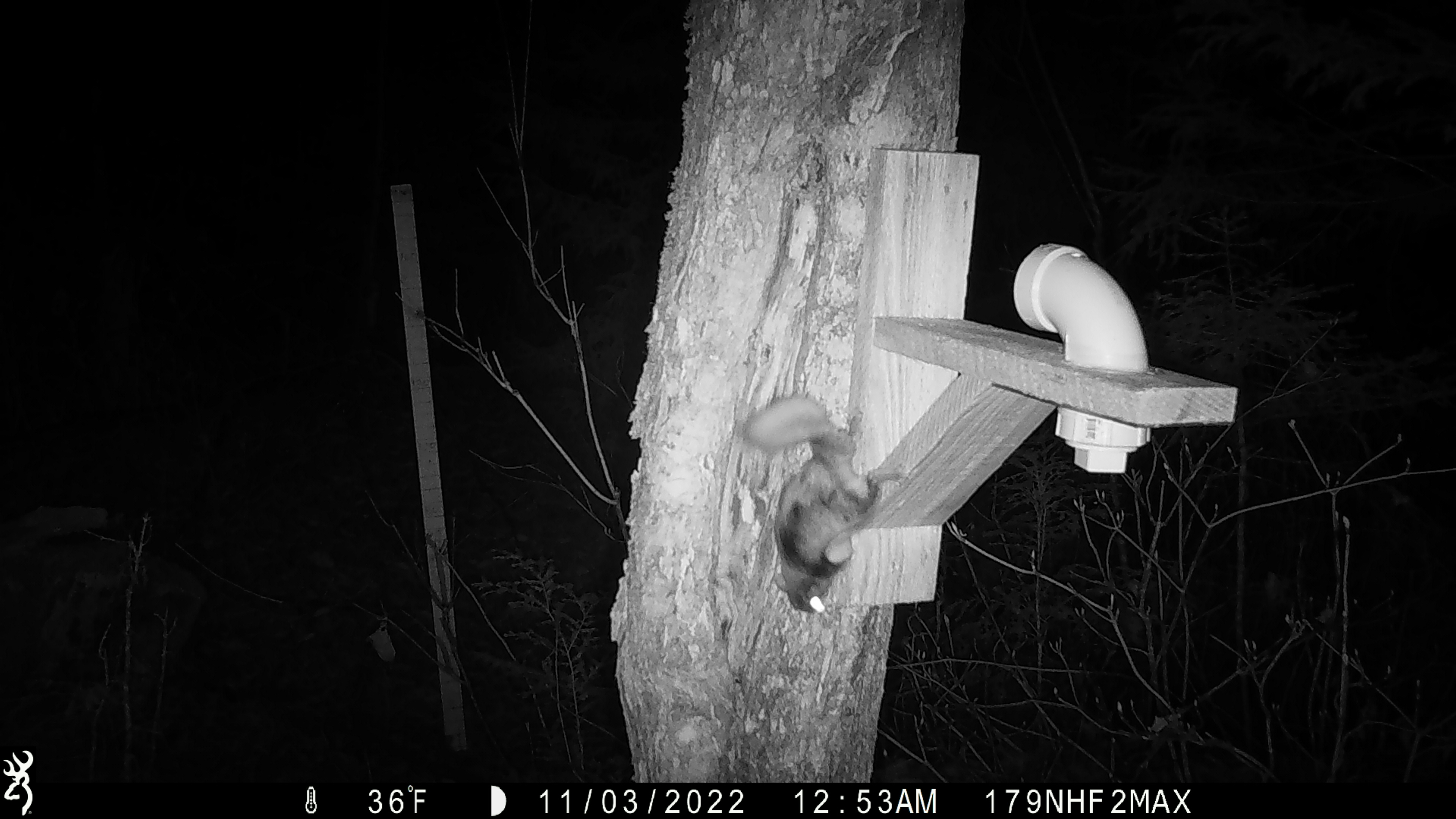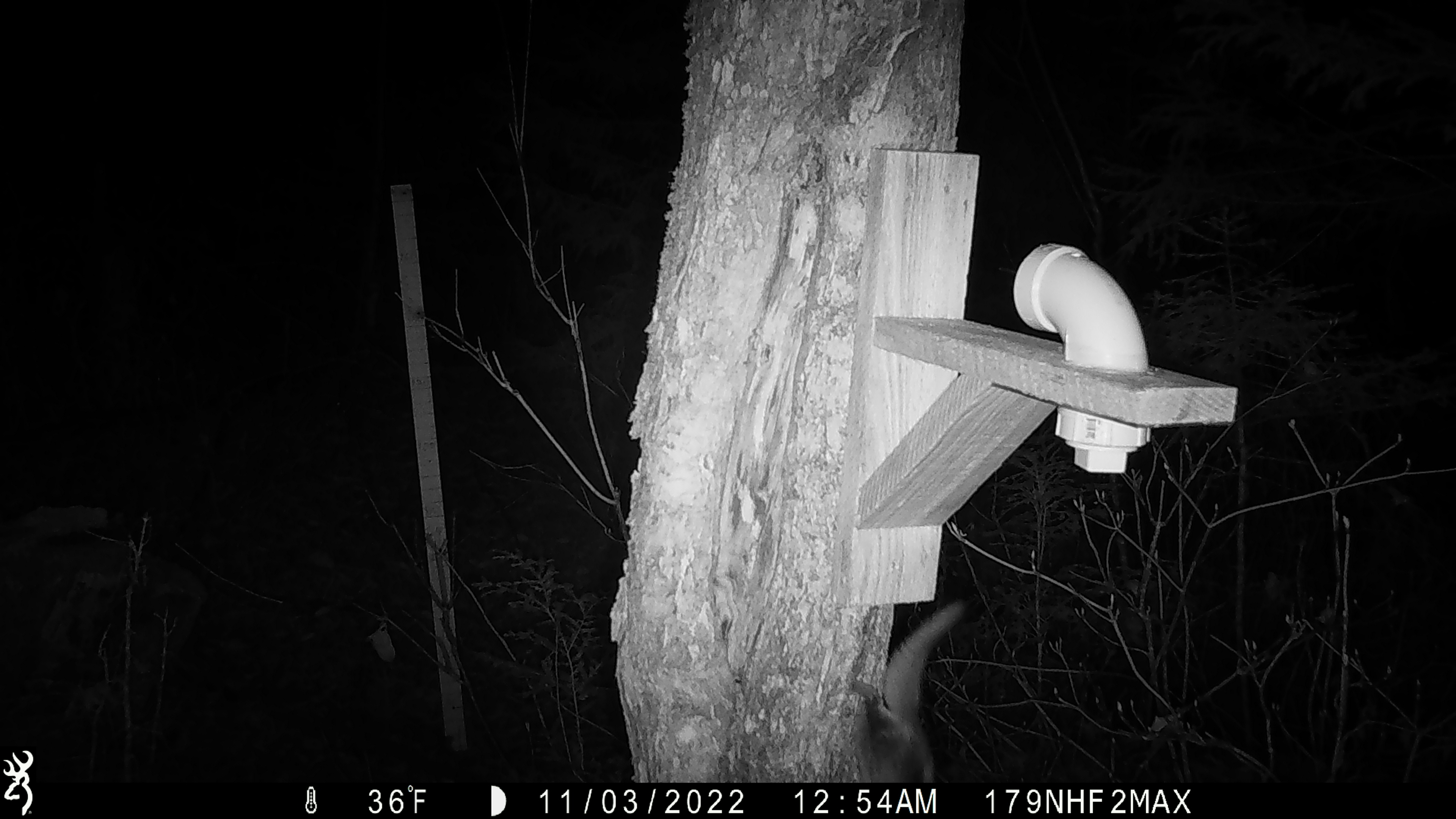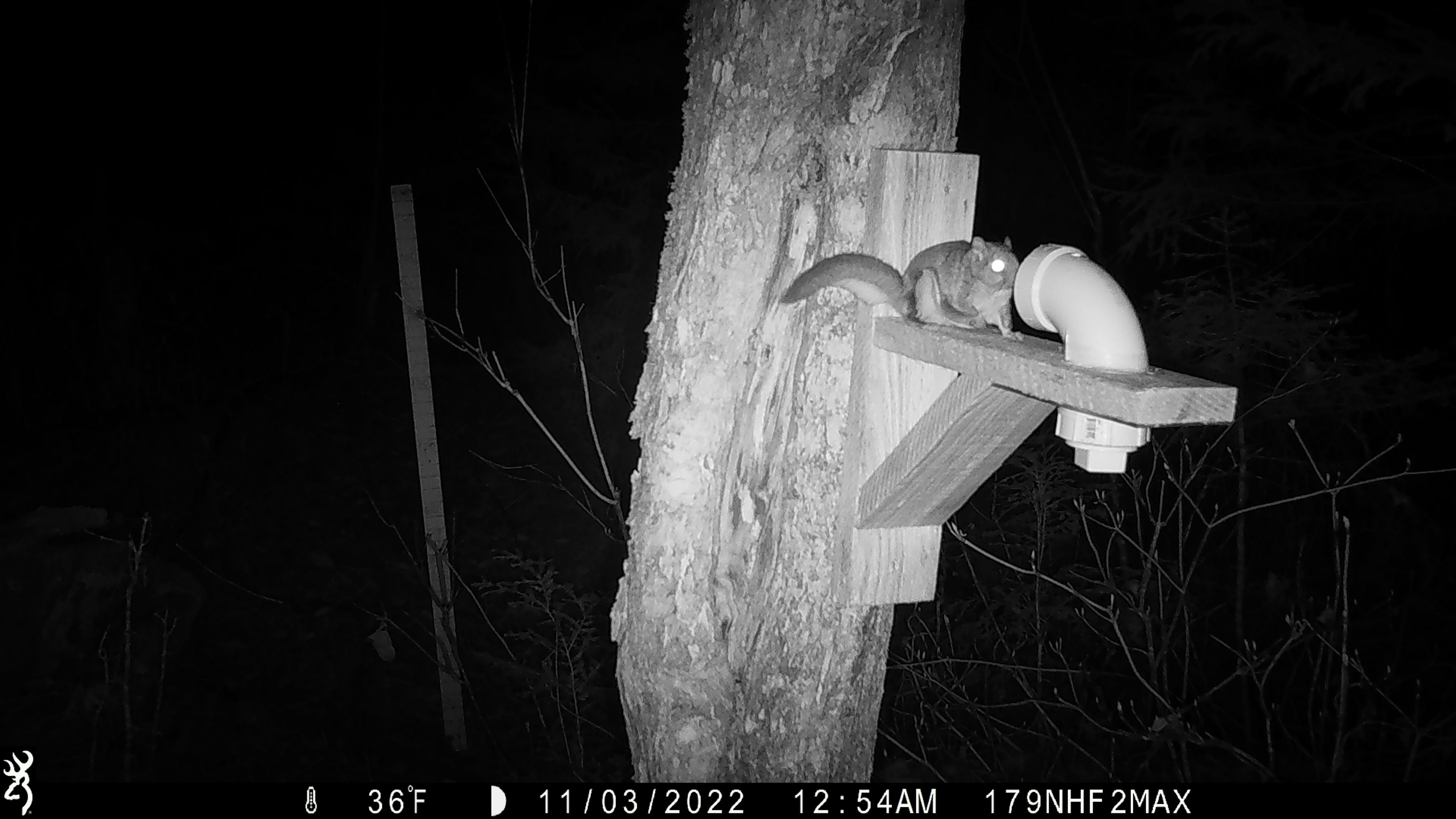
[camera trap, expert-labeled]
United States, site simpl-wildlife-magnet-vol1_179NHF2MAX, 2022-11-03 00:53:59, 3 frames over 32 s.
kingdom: Animalia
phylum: Chordata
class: Mammalia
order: Rodentia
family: Sciuridae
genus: Glaucomys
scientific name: Glaucomys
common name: flying squirrel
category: flying squirrel sp.